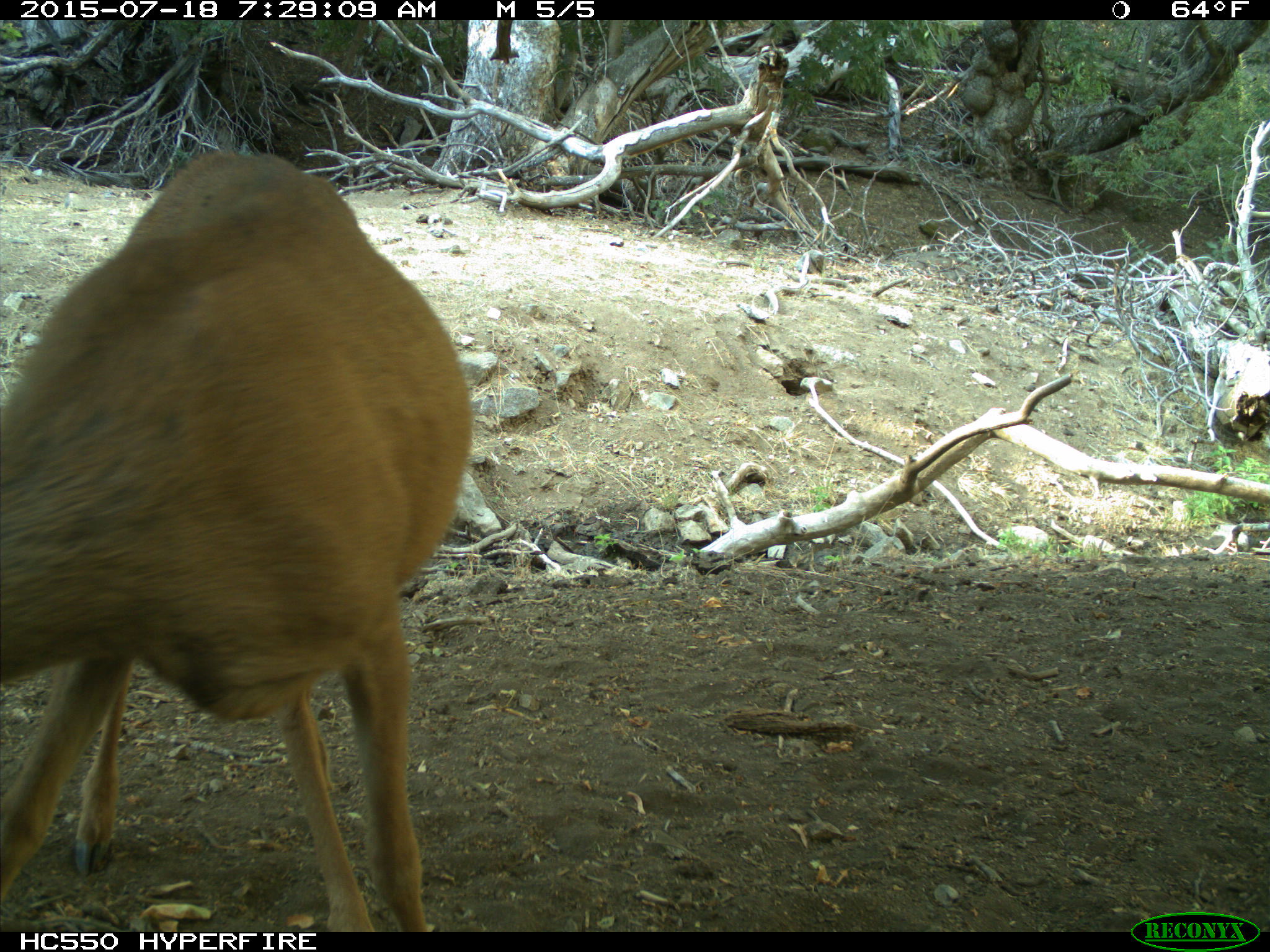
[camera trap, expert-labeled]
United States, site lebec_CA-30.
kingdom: Animalia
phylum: Chordata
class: Mammalia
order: Artiodactyla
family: Cervidae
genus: Odocoileus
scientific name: Odocoileus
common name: deer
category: unidentified deer